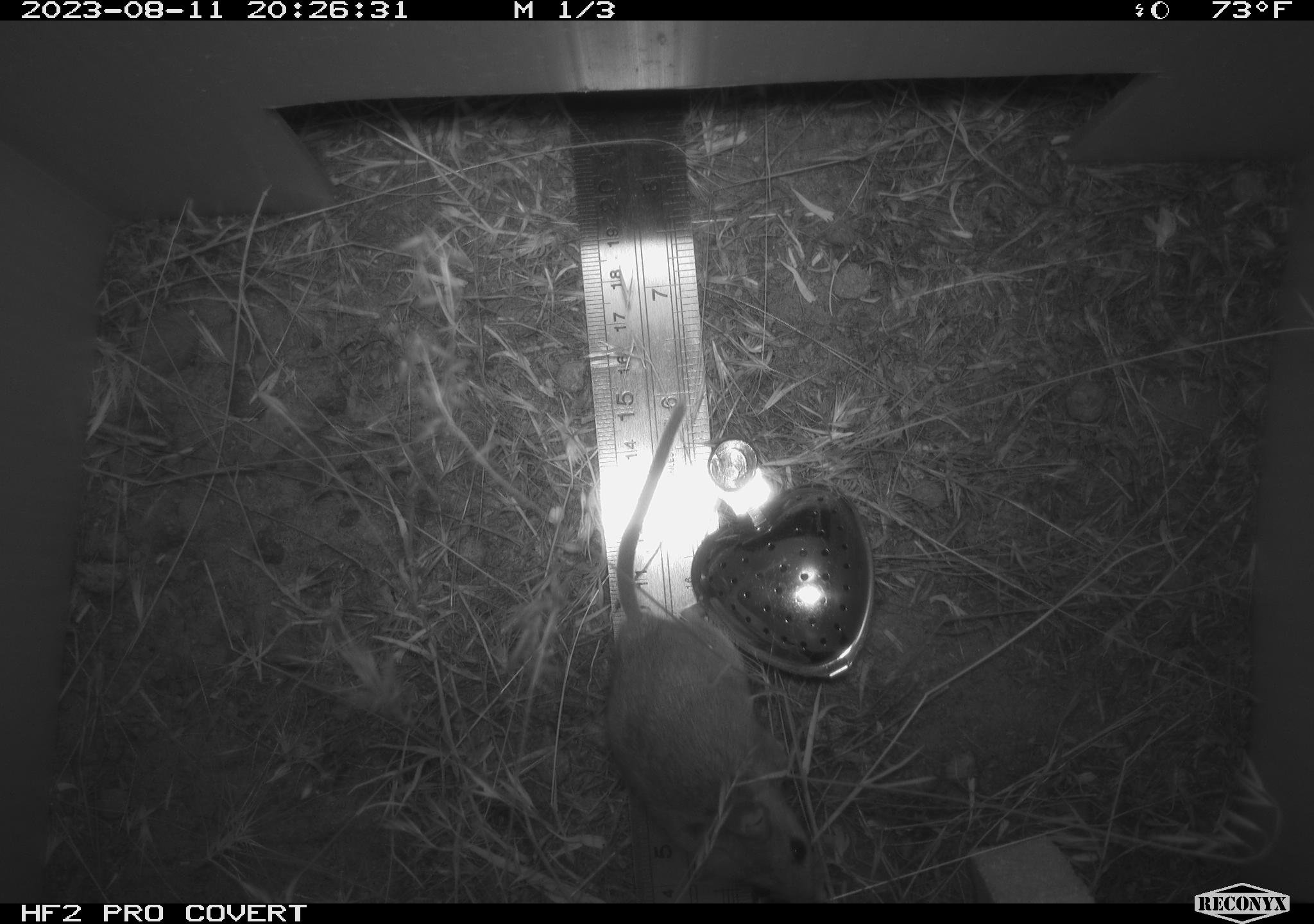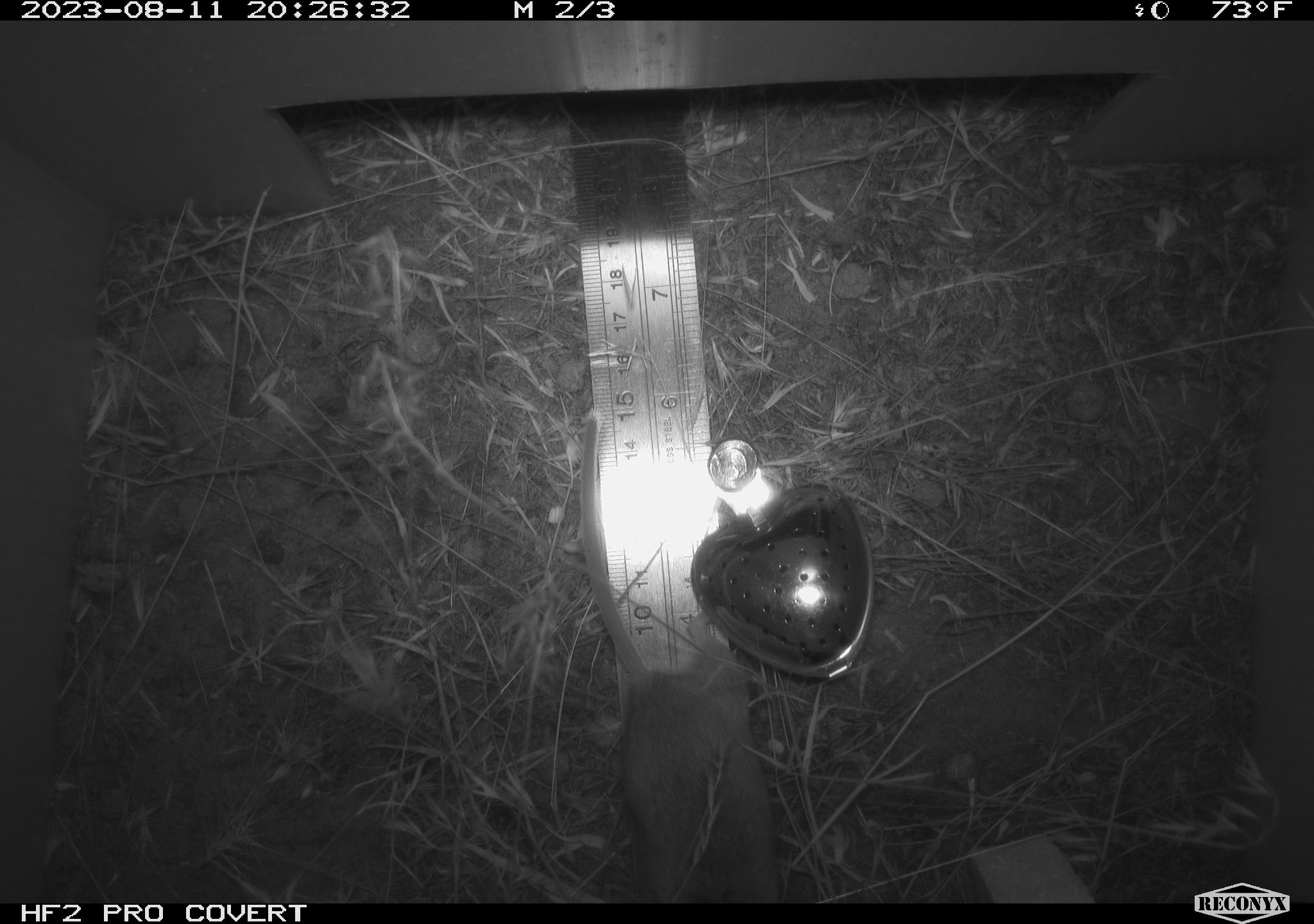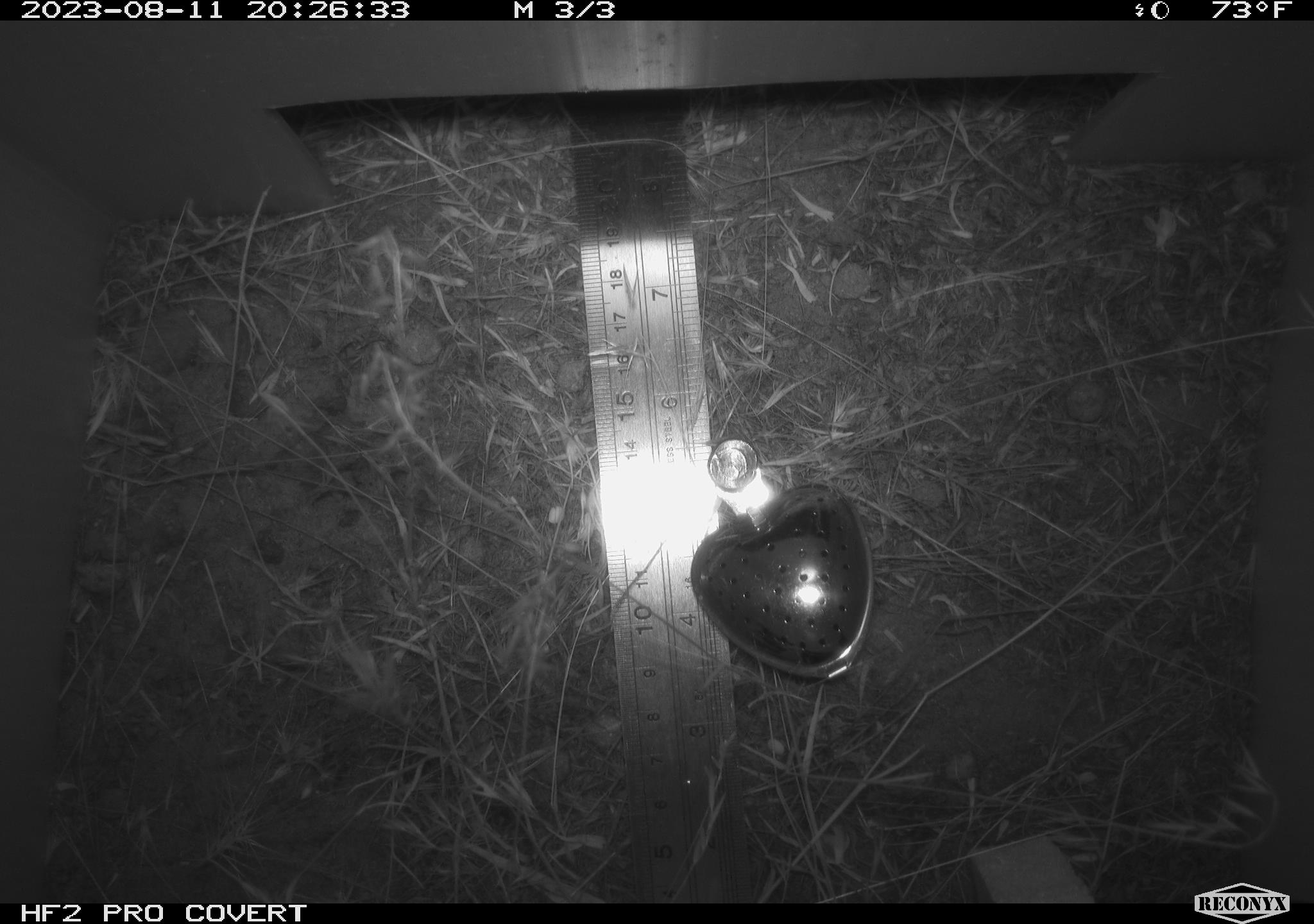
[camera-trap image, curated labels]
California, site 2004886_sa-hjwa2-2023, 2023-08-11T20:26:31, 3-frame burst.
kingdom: Animalia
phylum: Chordata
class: Mammalia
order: Rodentia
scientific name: Rodentia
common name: mouse species